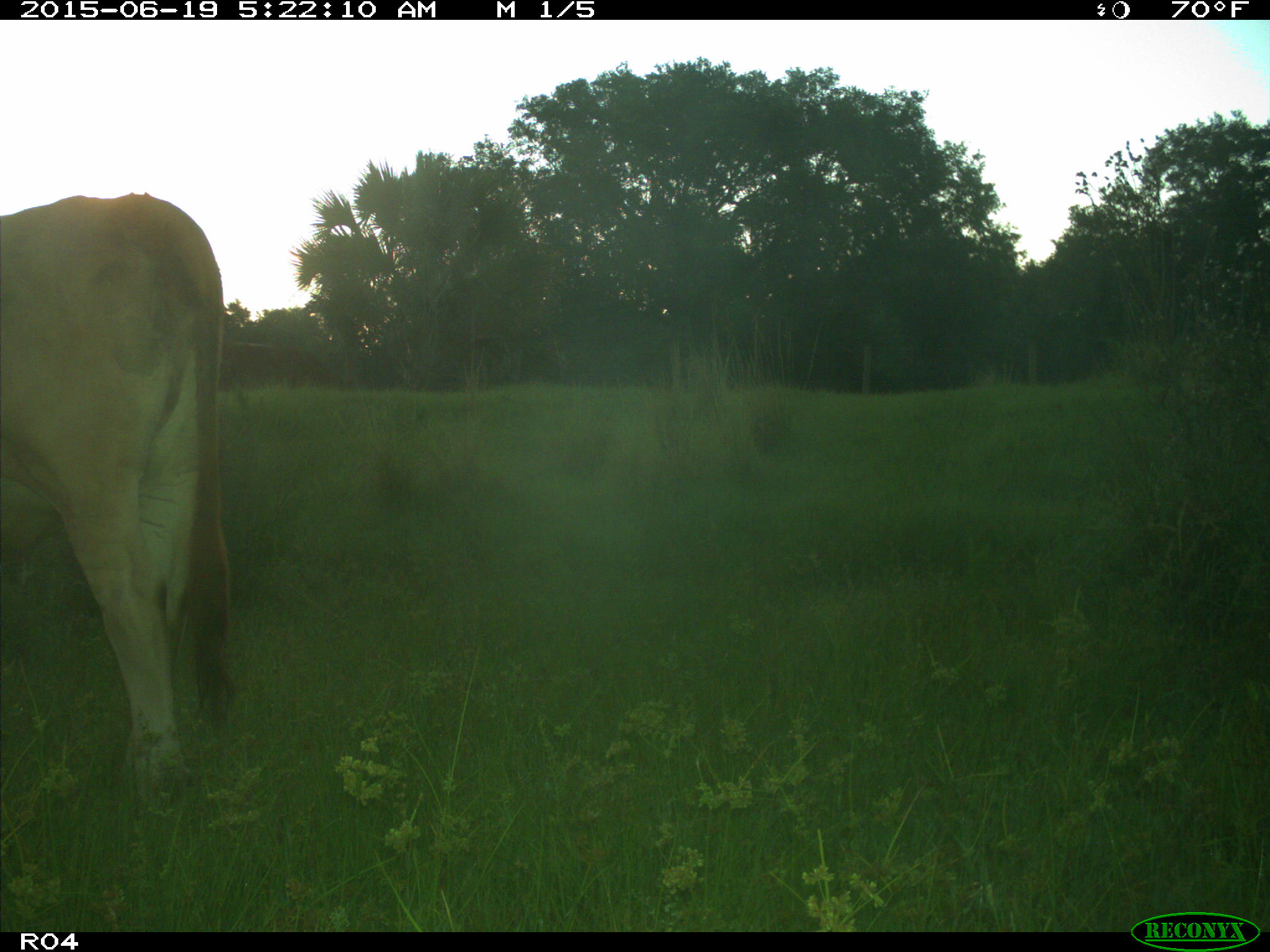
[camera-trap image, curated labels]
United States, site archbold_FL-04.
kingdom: Animalia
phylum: Chordata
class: Mammalia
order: Artiodactyla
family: Bovidae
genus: Bos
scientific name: Bos taurus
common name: domestic cow